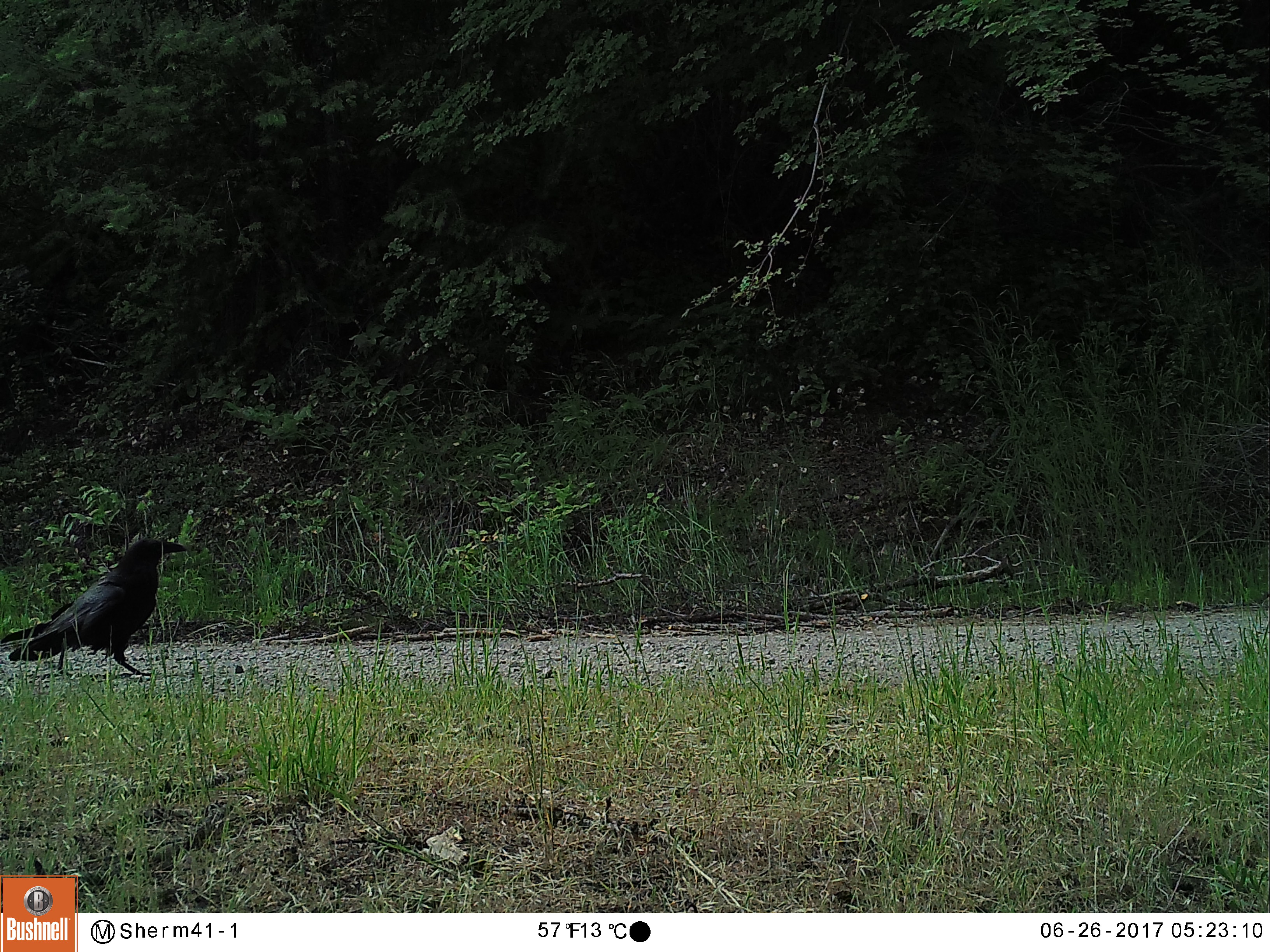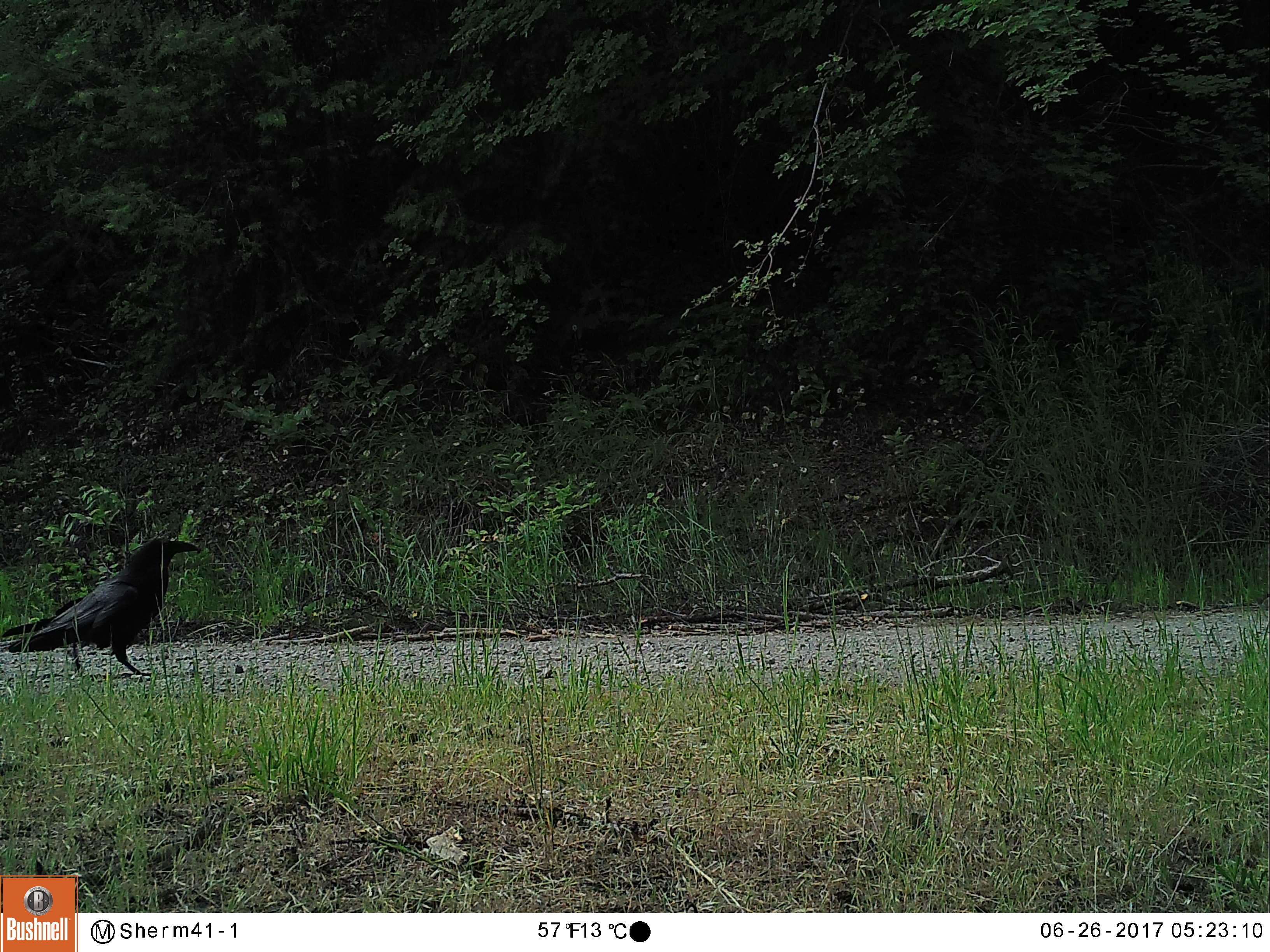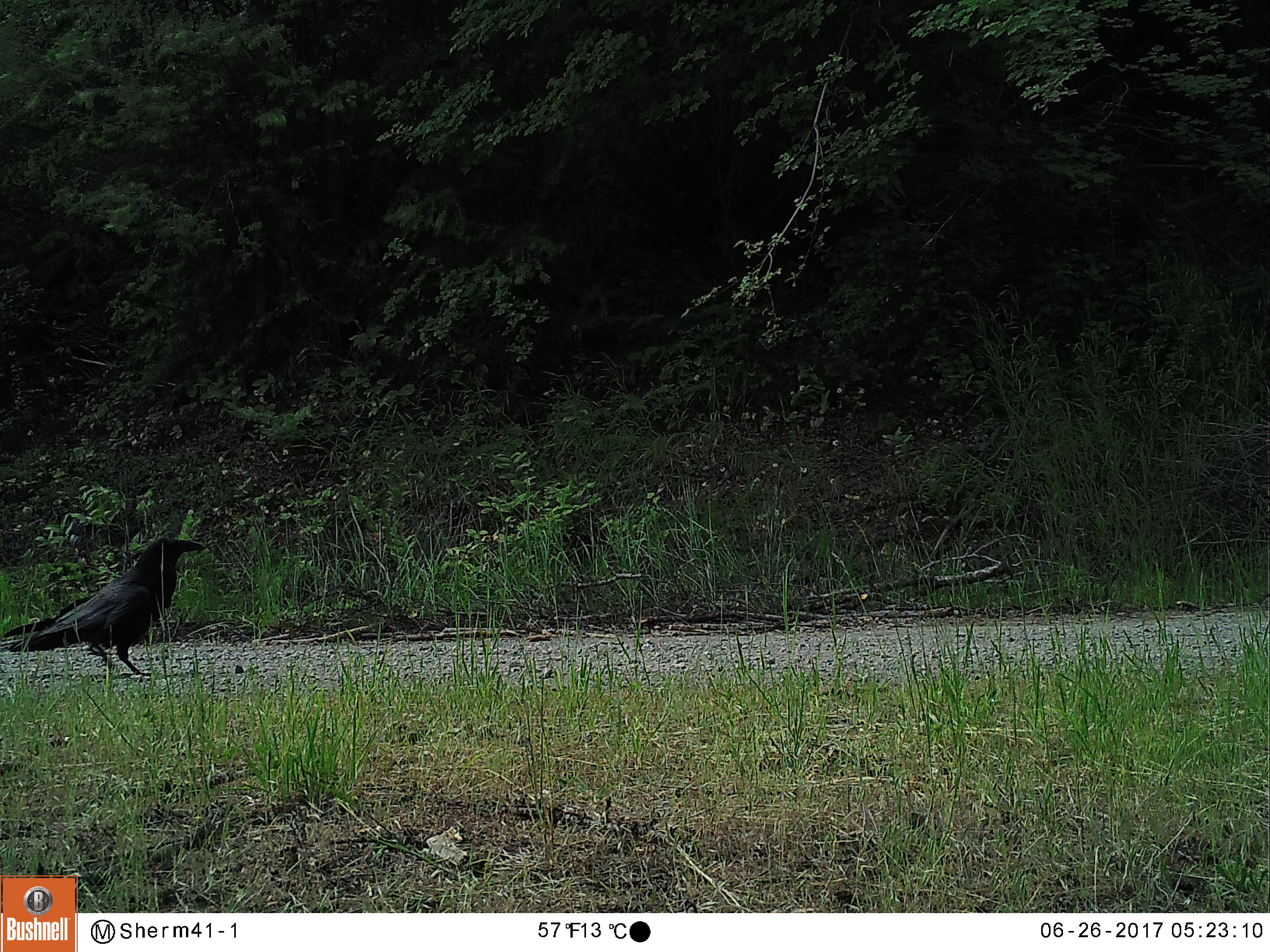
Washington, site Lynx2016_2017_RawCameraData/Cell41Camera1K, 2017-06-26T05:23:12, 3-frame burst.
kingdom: Animalia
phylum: Chordata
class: Aves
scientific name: Aves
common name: birds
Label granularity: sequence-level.